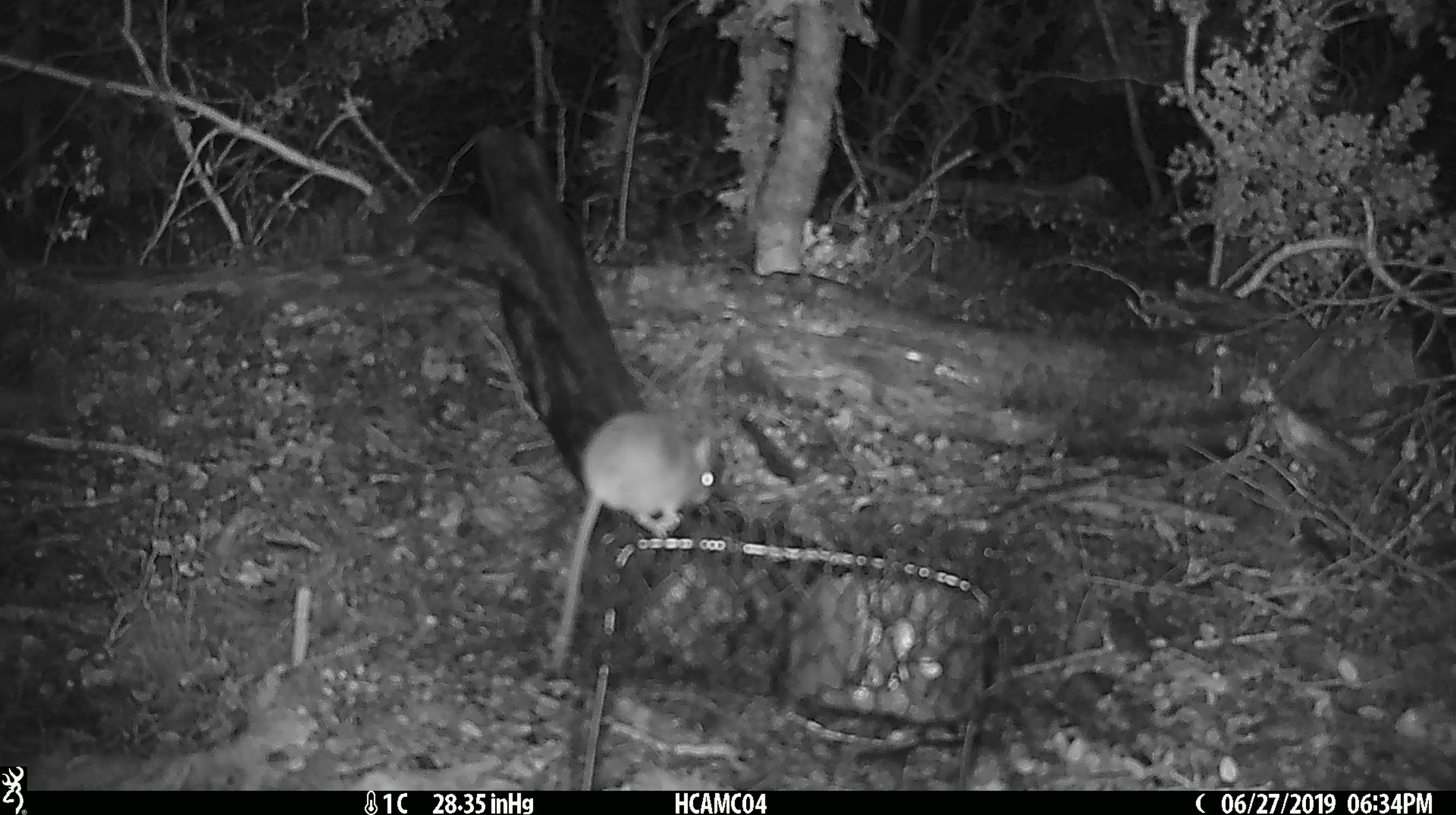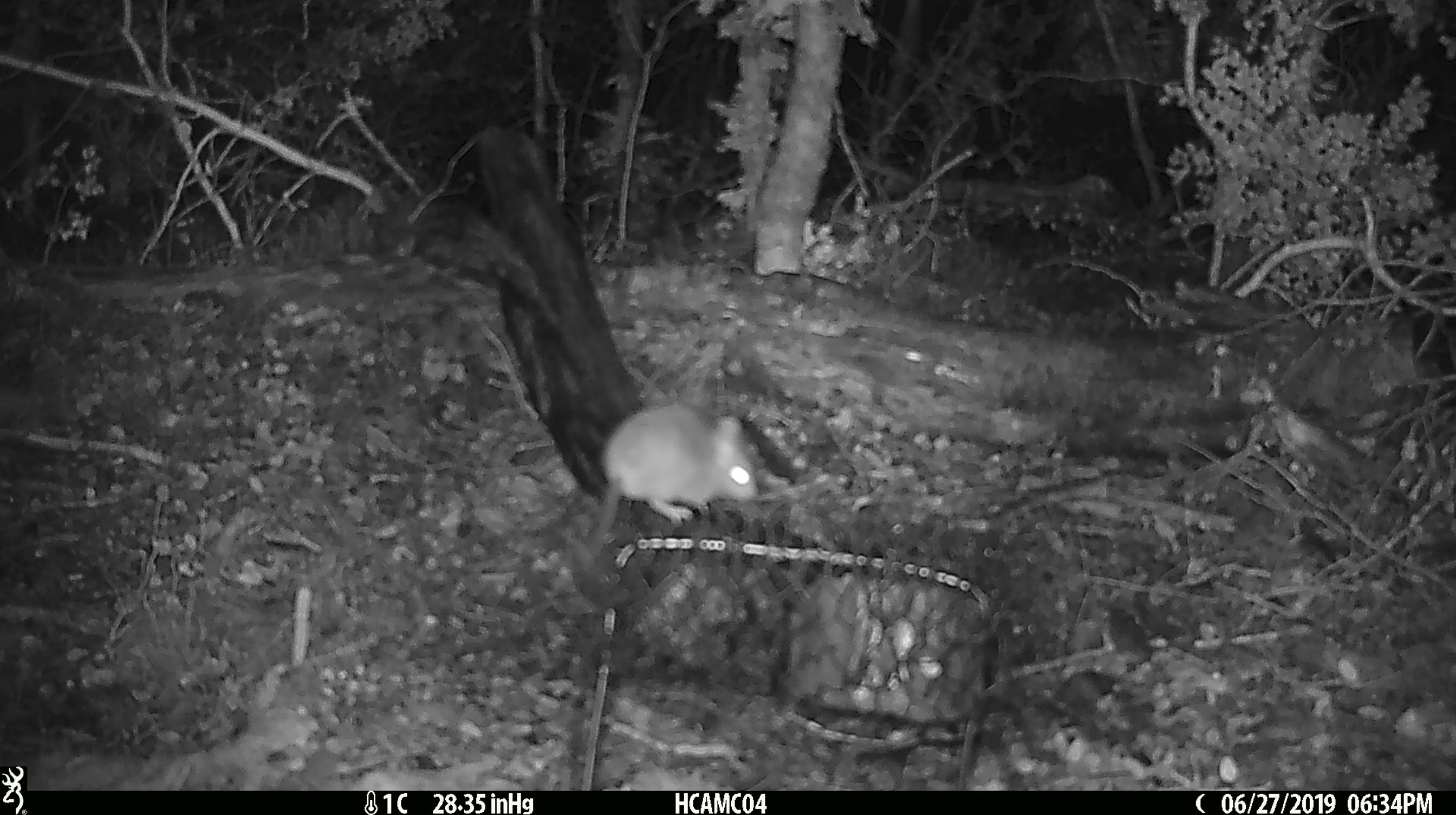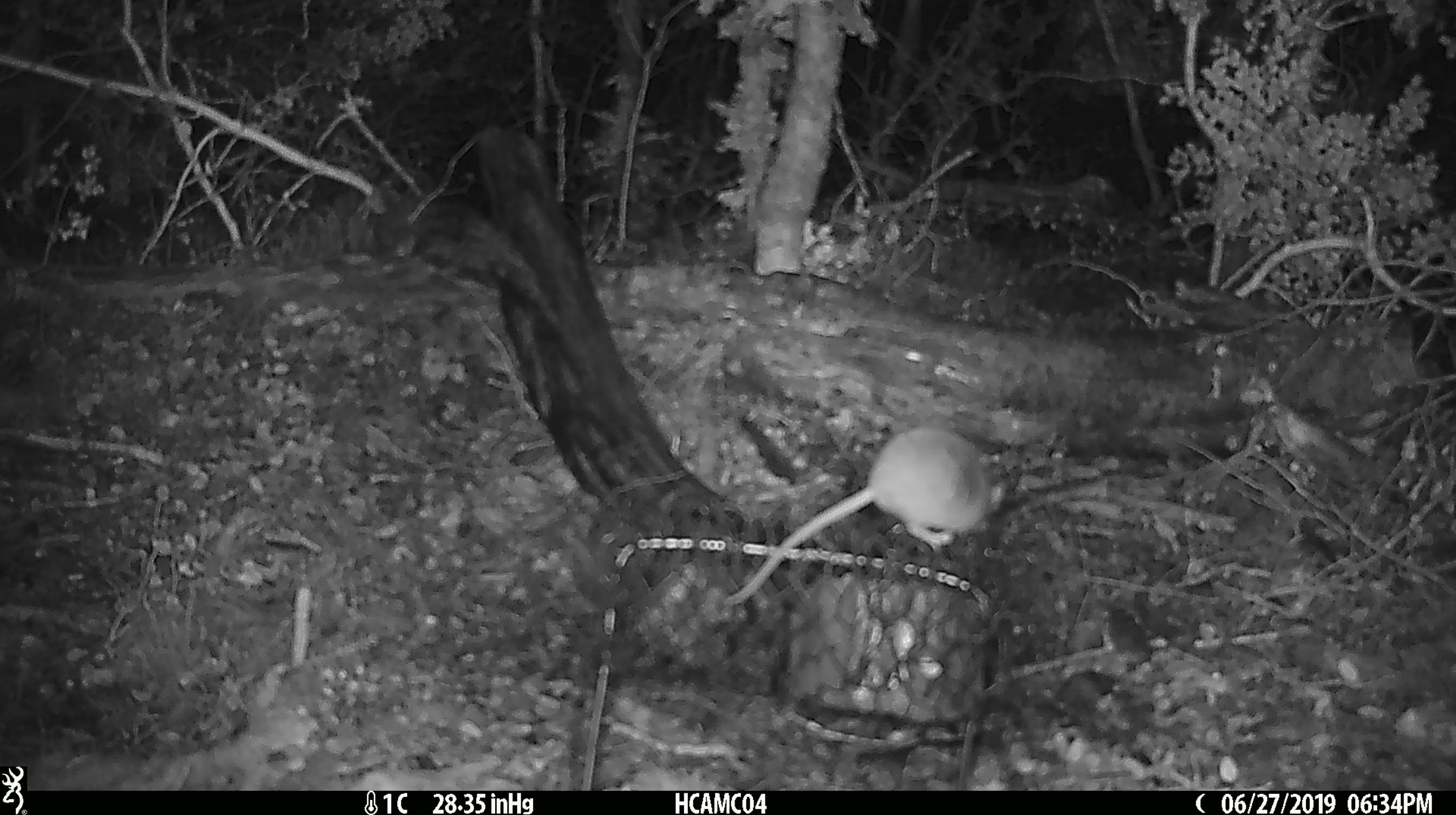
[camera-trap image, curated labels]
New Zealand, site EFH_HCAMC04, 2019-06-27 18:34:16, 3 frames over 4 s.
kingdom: Animalia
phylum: Chordata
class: Mammalia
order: Rodentia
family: Muridae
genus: Mus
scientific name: Mus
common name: mouse